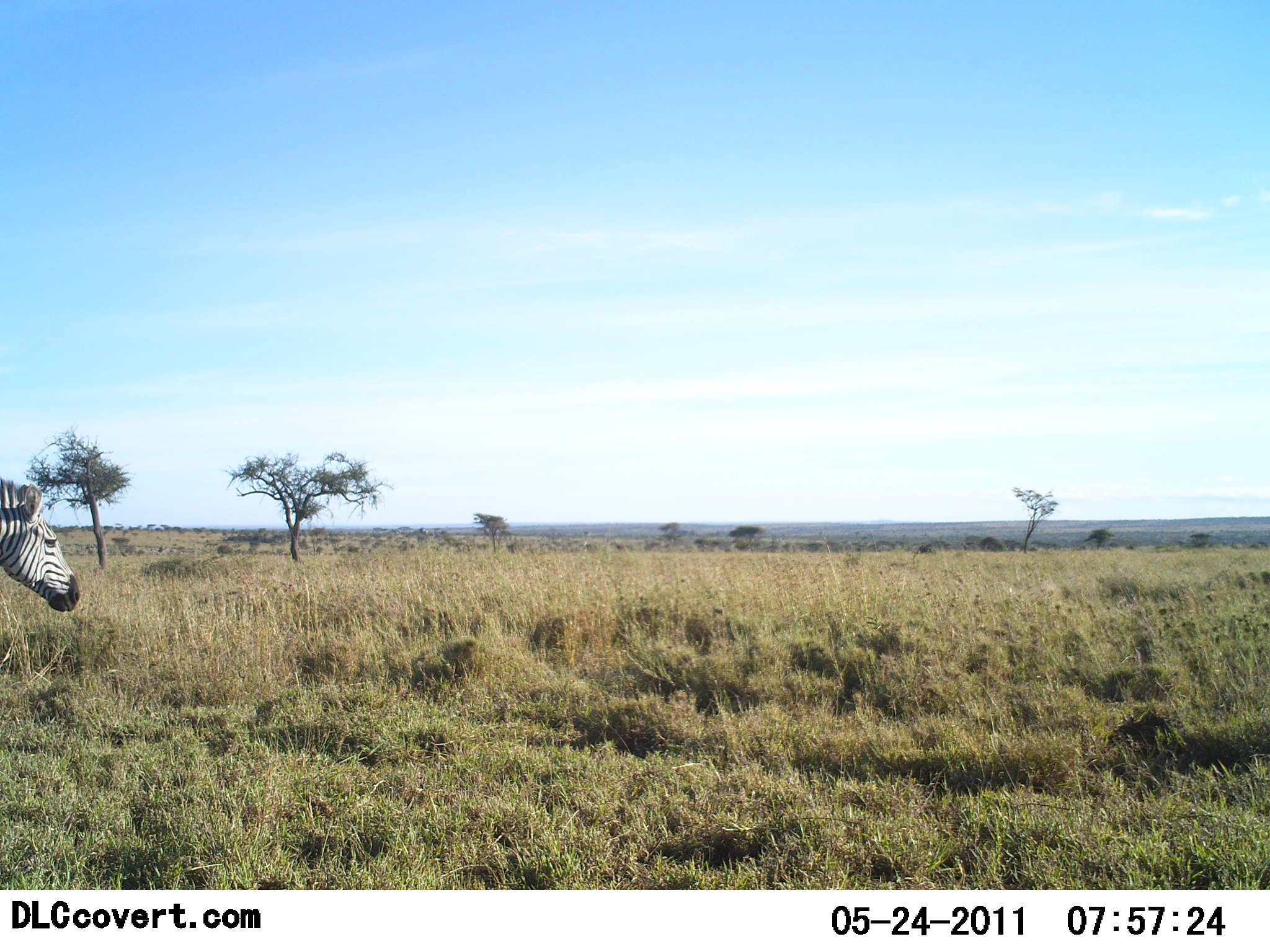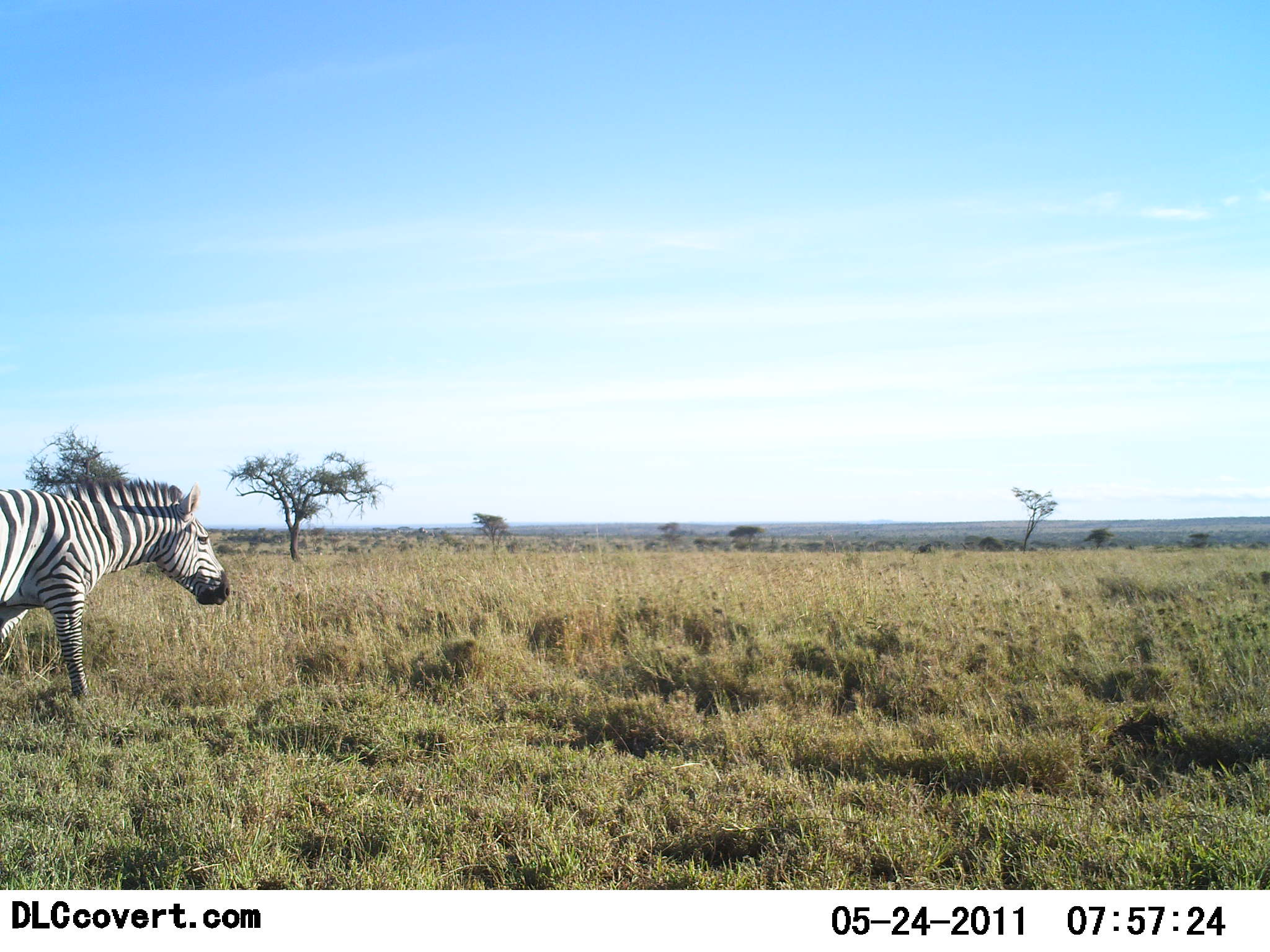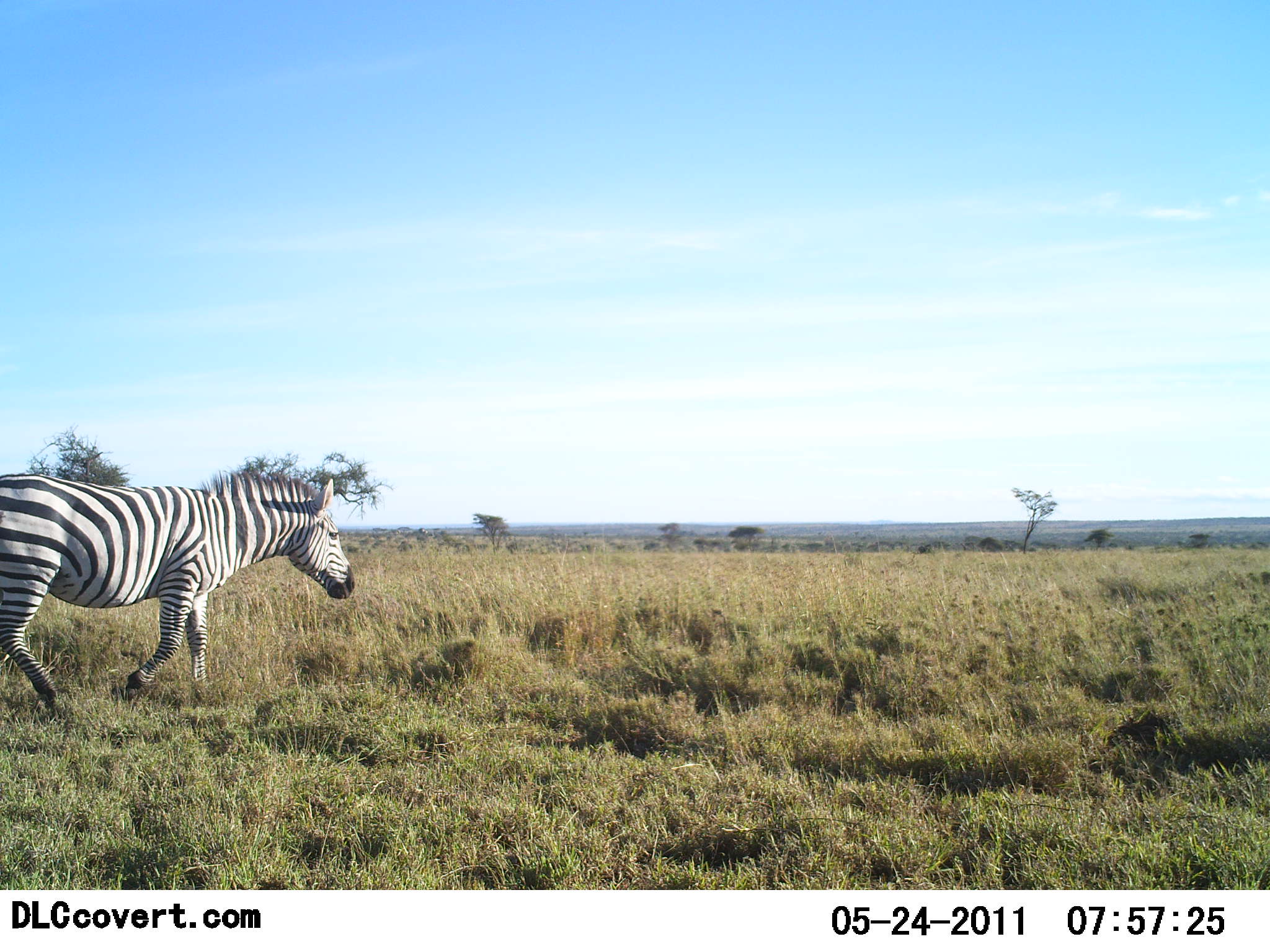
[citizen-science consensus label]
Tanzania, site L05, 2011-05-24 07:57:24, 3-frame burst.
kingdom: Animalia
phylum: Chordata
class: Mammalia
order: Perissodactyla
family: Equidae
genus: Equus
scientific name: Equus quagga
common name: plains zebra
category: zebra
Zebra (plains zebra) (Equus quagga), count 1. Behavior (volunteer vote fractions): standing 10%, resting 0%, moving 90%, interacting 0%. Young present (vote fraction): 0%. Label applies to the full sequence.